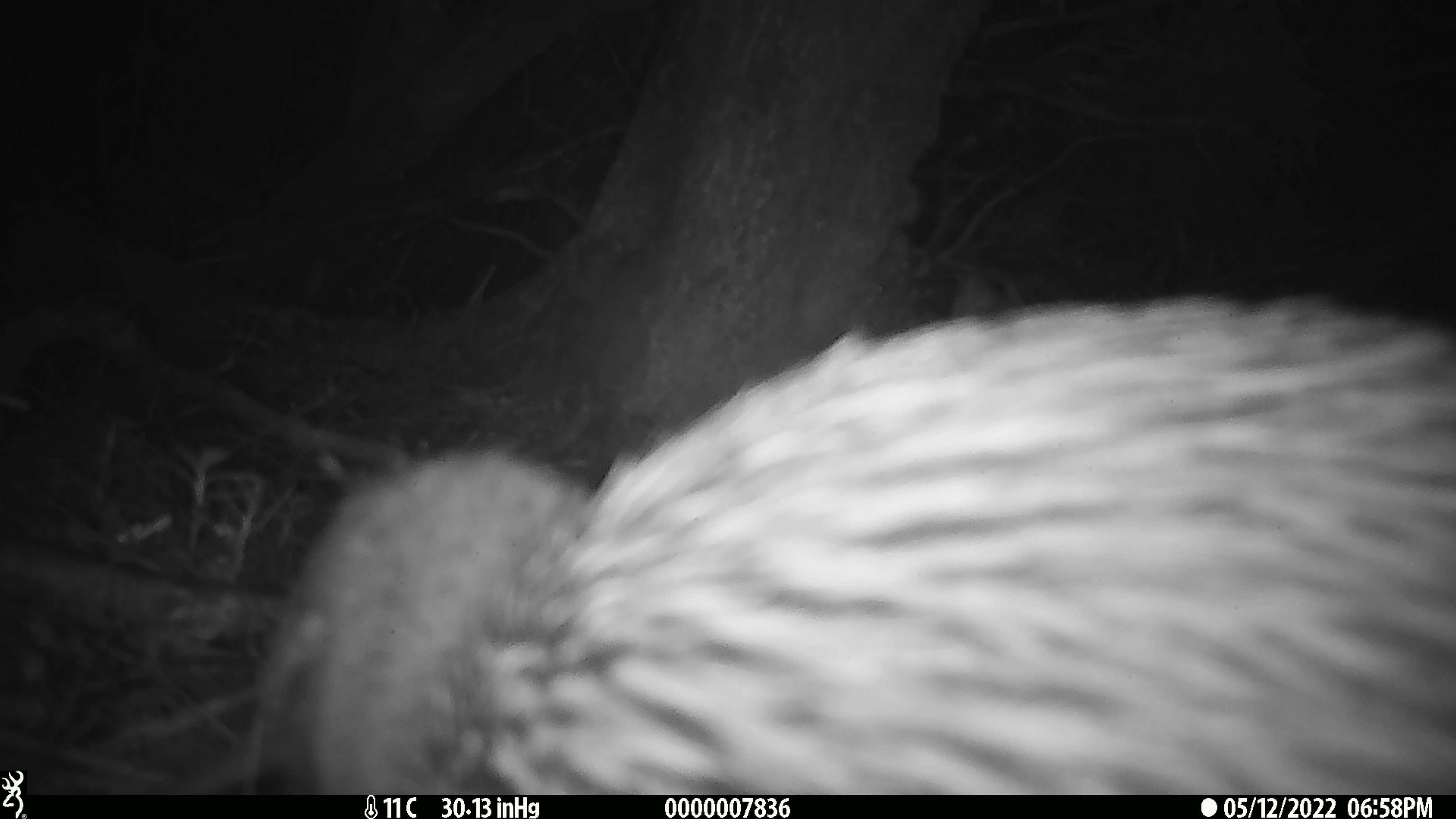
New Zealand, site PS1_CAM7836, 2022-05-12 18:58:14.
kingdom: Animalia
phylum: Chordata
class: Aves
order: Apterygiformes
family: Apterygidae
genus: Apteryx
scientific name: Apteryx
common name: kiwi